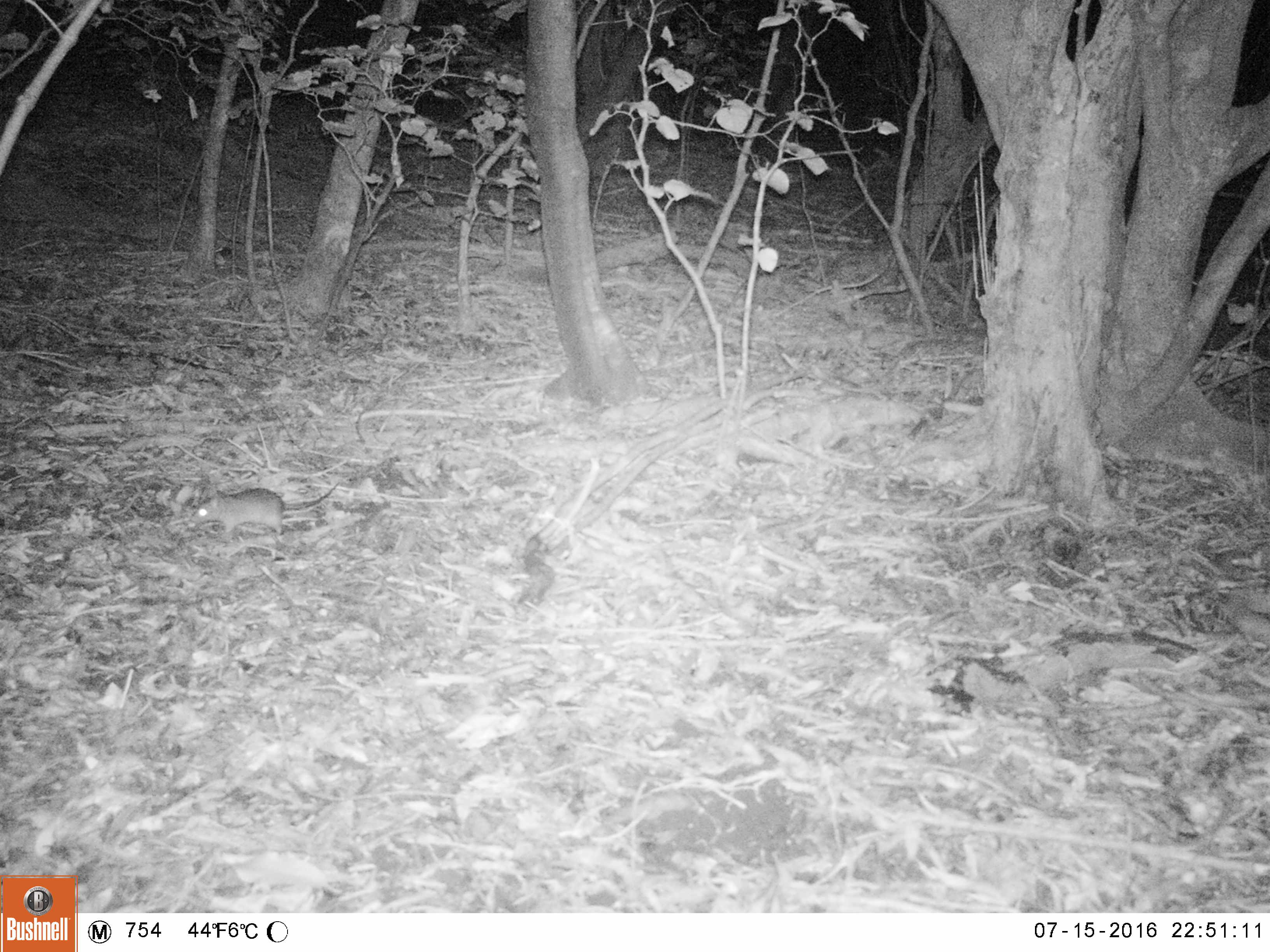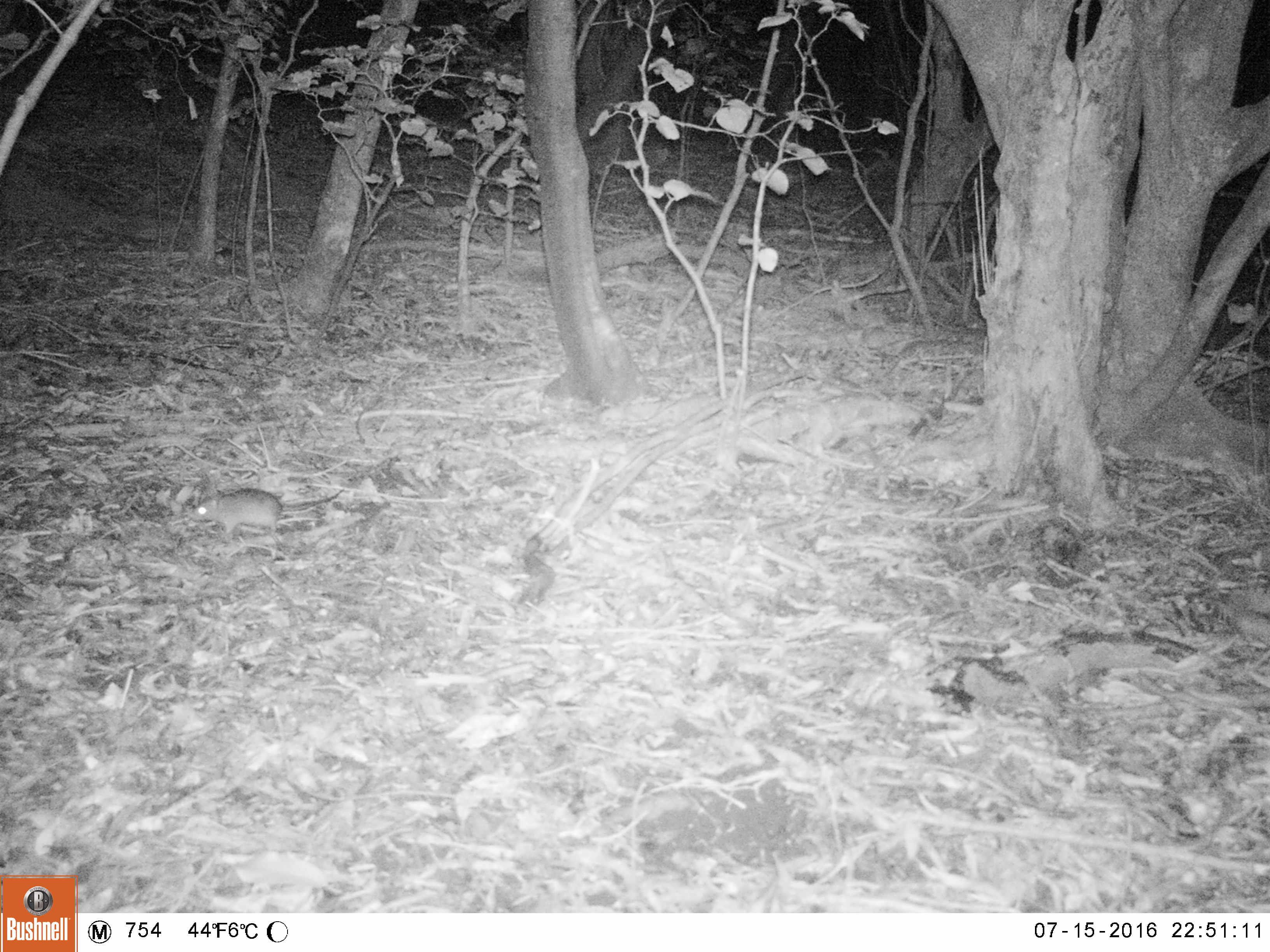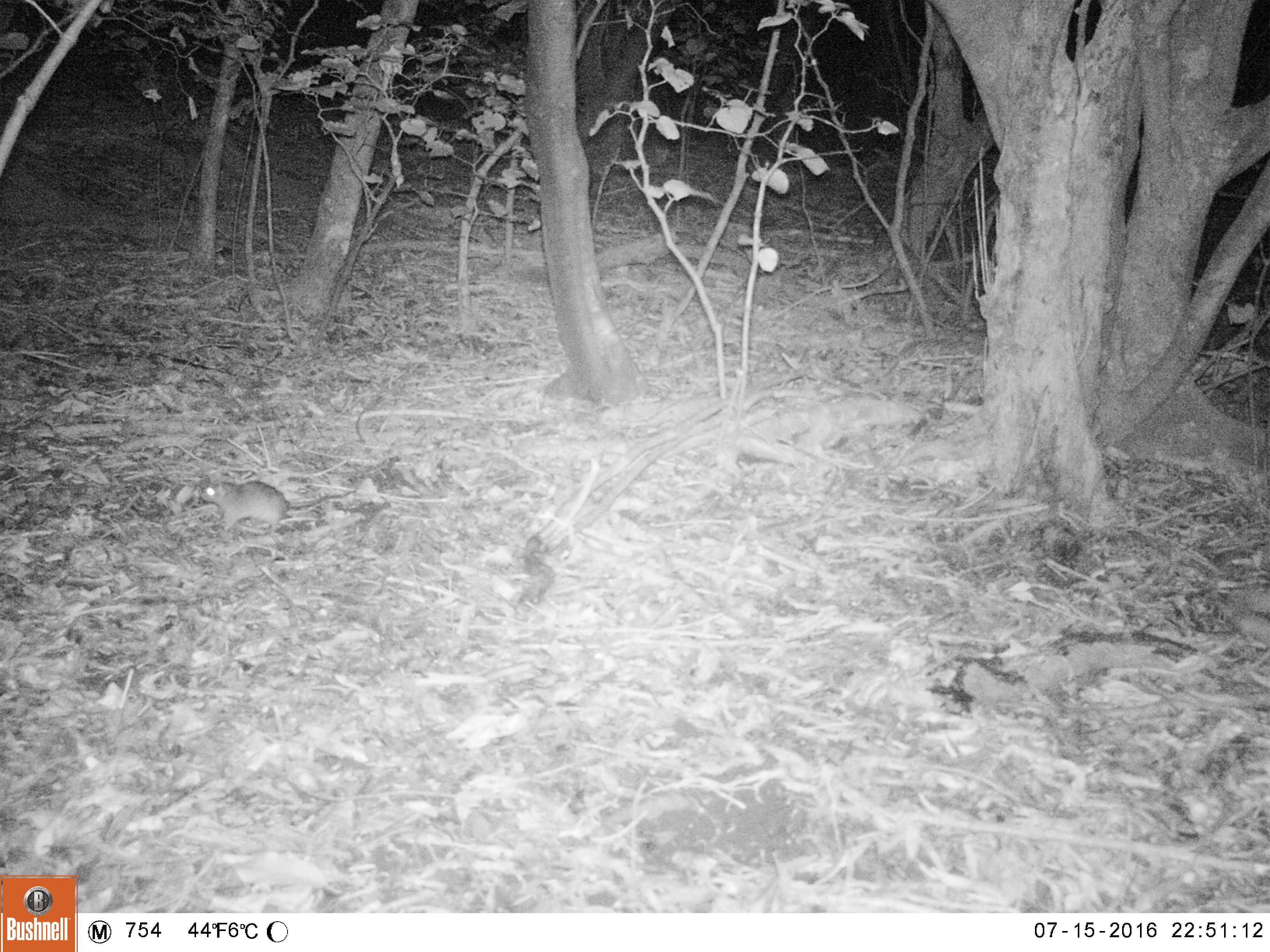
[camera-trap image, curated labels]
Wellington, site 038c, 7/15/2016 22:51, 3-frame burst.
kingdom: Animalia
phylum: Chordata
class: Mammalia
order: Rodentia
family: Muridae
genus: Rattus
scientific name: Rattus rattus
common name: ship rat